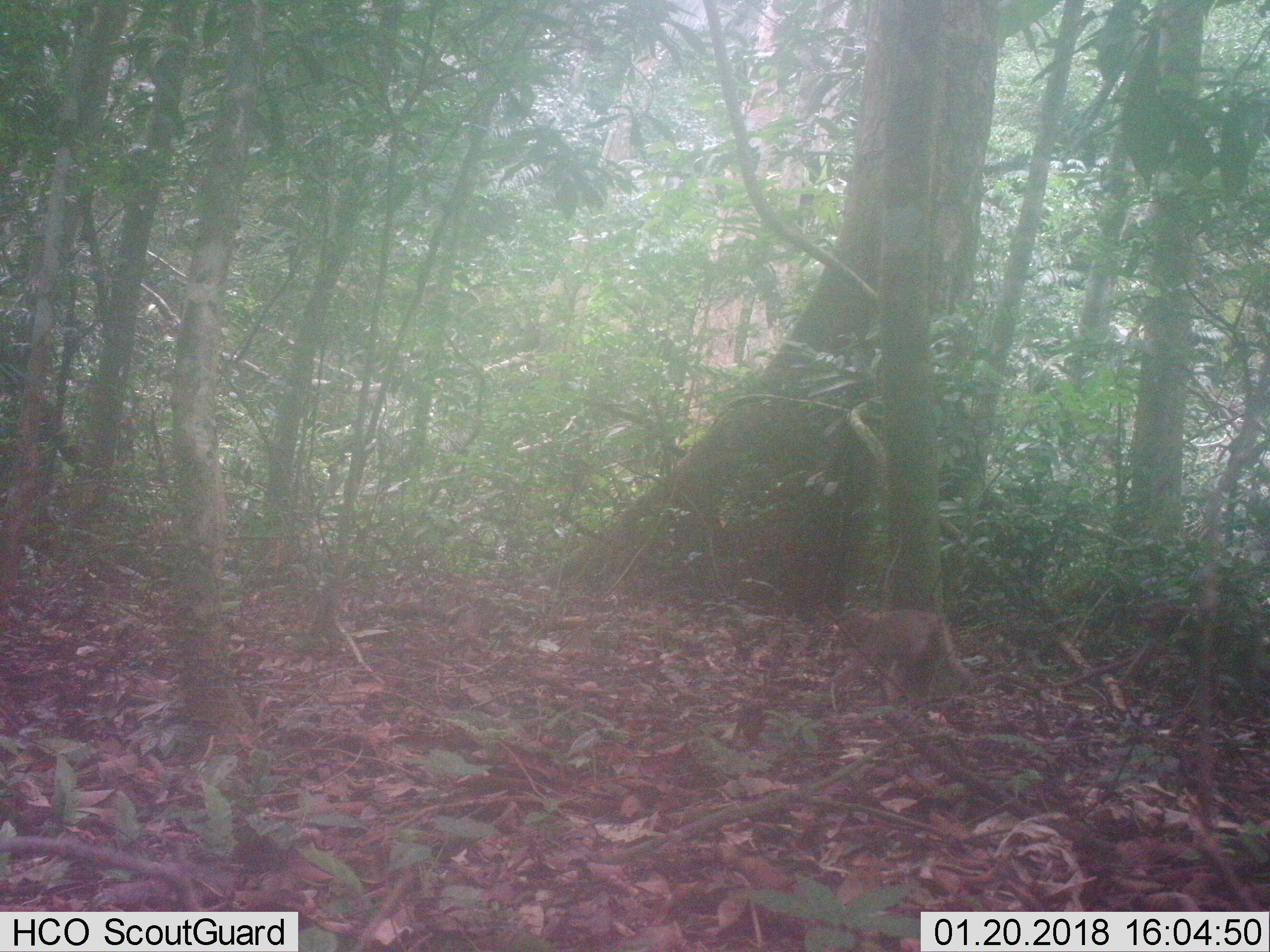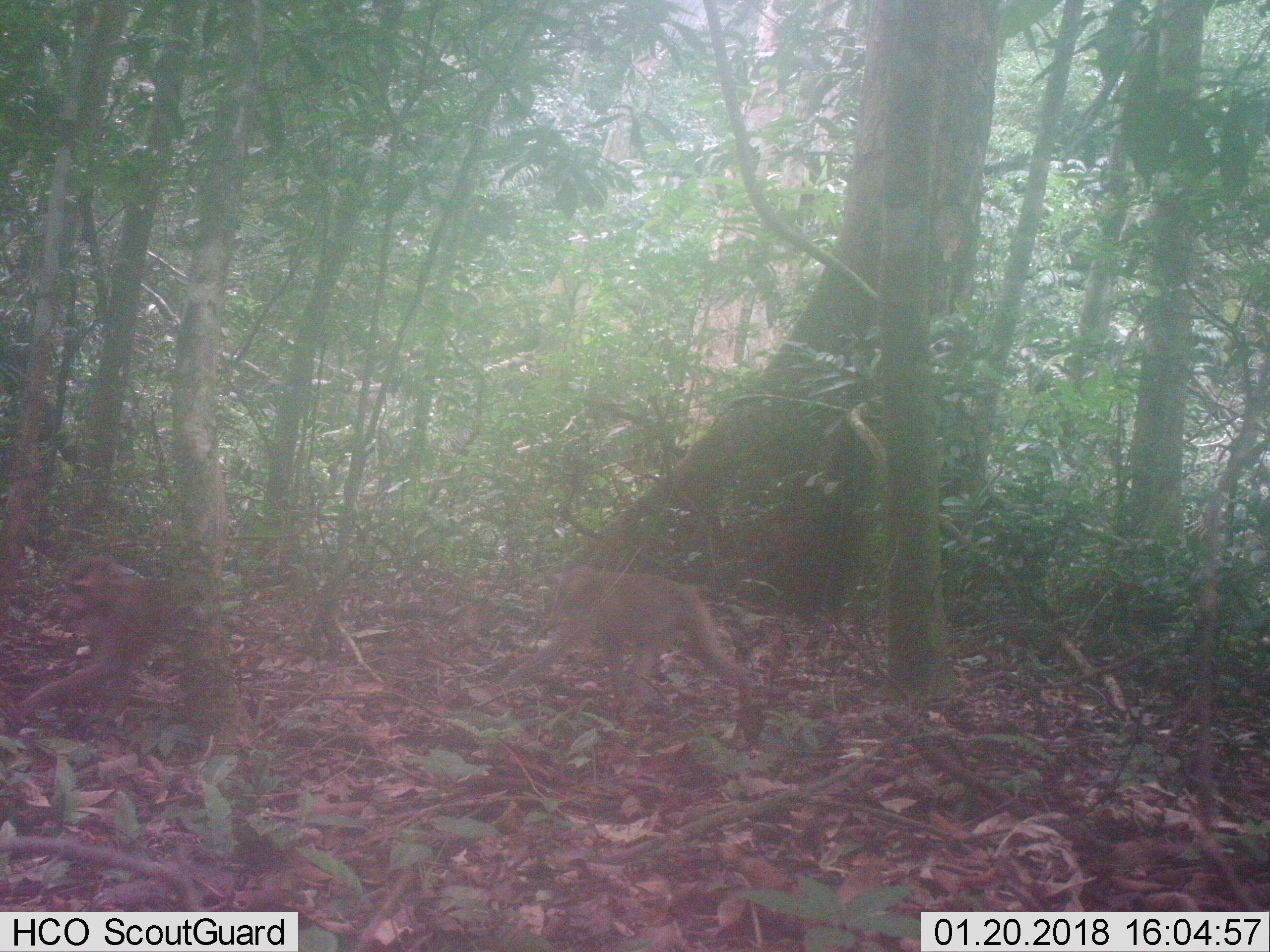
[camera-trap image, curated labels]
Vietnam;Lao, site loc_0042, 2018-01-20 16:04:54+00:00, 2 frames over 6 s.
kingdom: Animalia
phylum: Chordata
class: Mammalia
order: Primates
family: Cercopithecidae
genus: Macaca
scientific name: Macaca nemestrina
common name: pig-tailed macaque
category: pig tailed macaque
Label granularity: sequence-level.